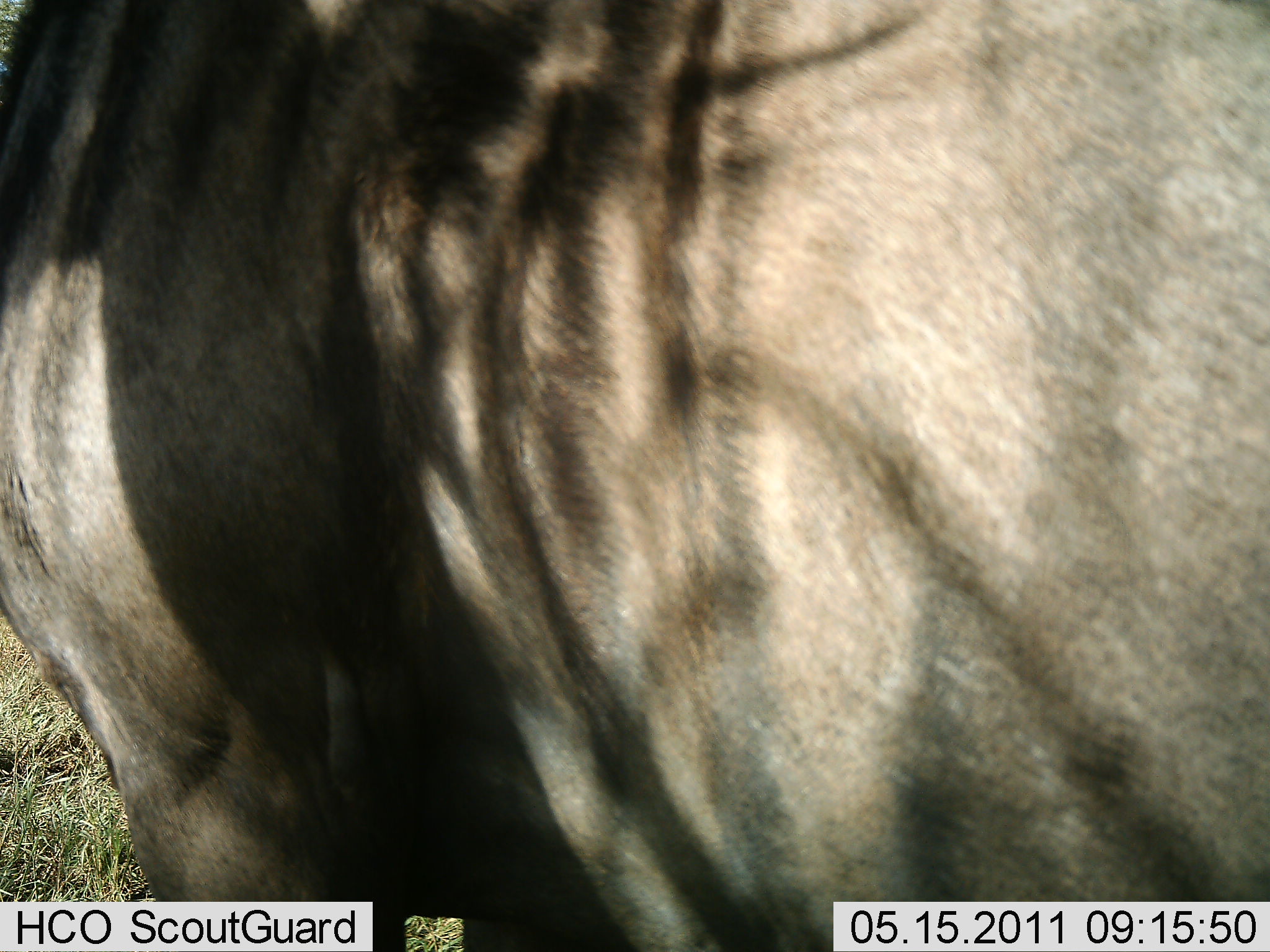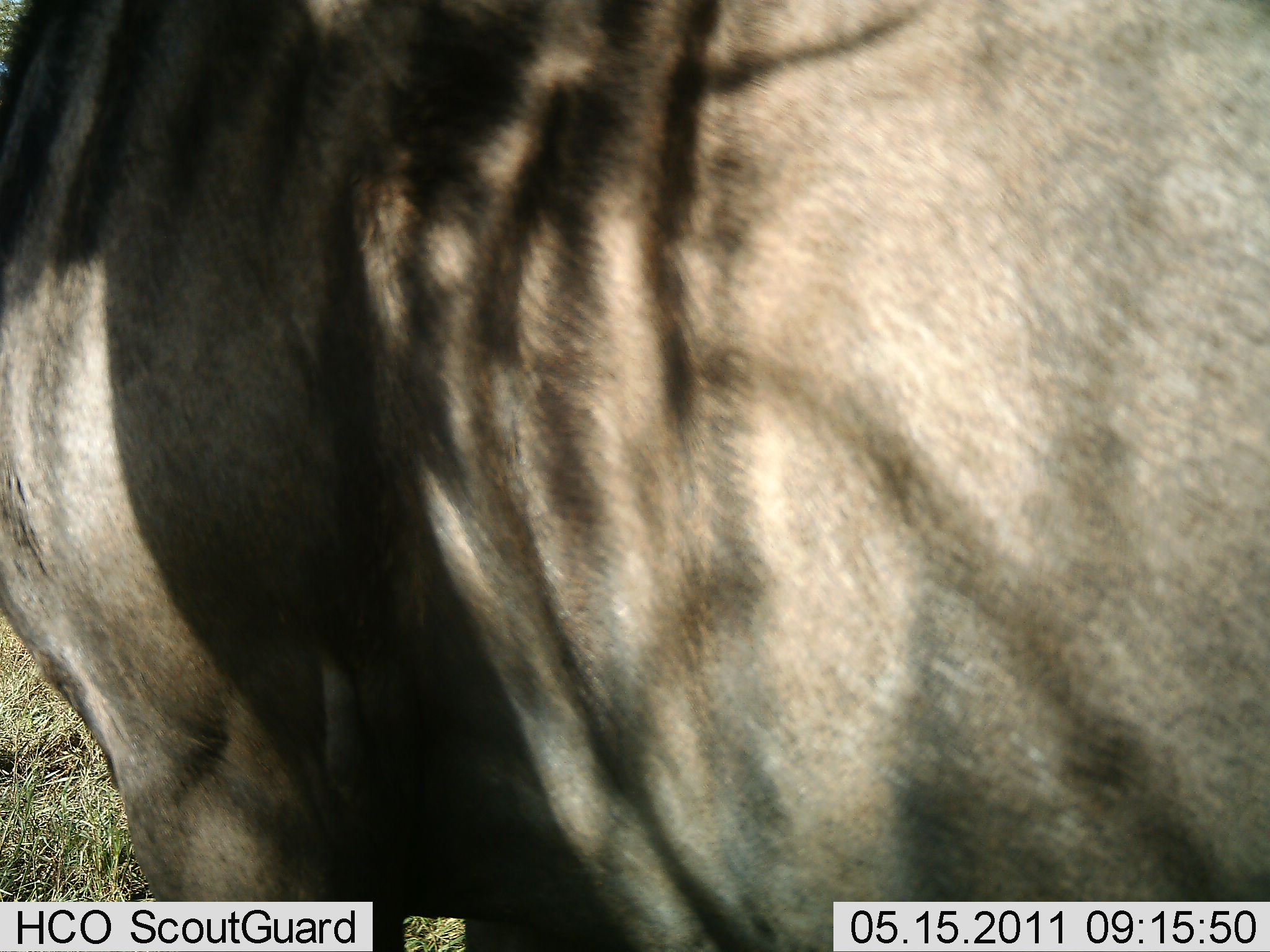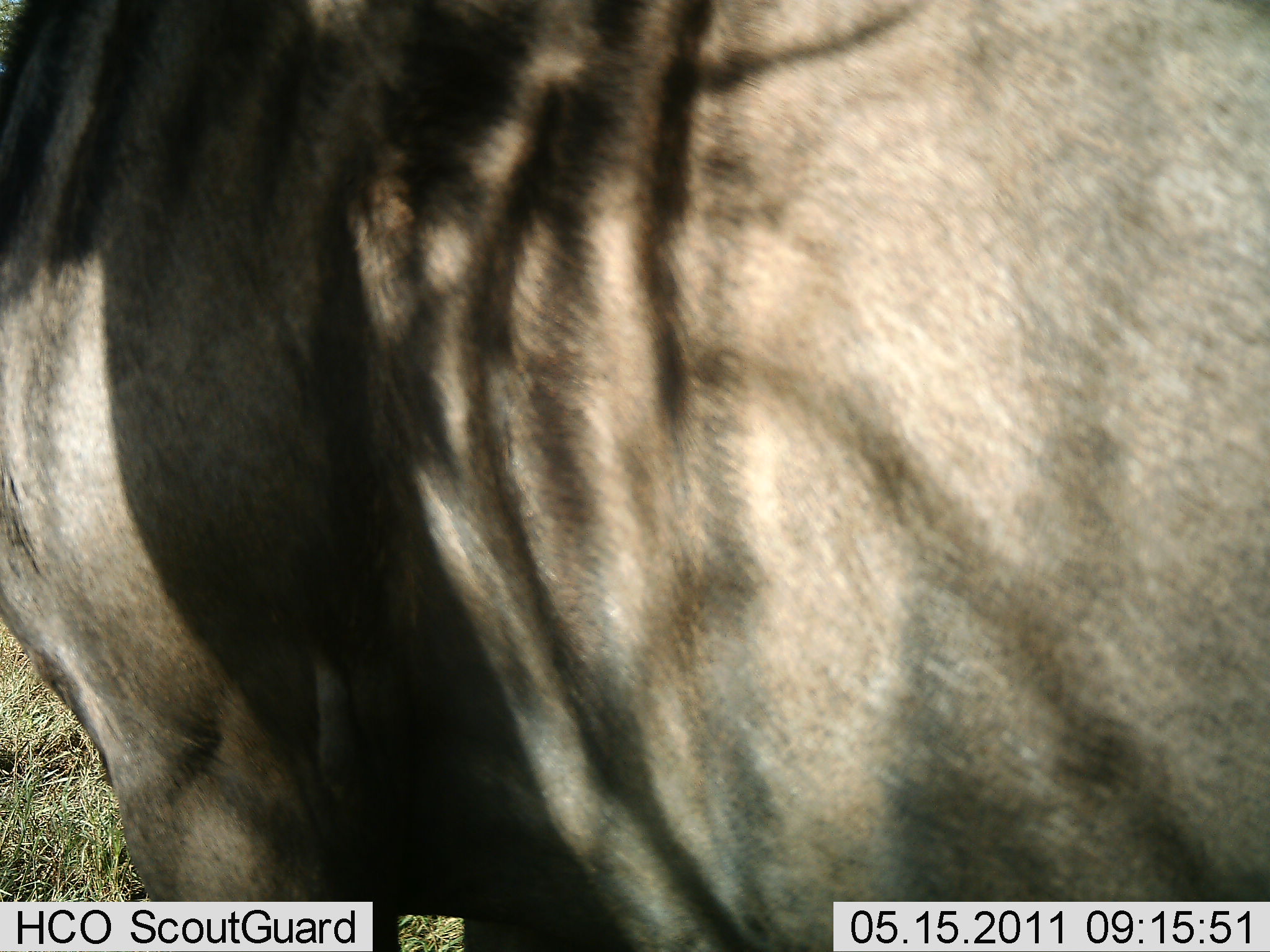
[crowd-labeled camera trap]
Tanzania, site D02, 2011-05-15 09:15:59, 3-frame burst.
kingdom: Animalia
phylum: Chordata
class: Mammalia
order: Artiodactyla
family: Bovidae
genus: Connochaetes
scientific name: Connochaetes taurinus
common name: blue wildebeest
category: wildebeest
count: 1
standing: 100%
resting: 0%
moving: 0%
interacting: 0%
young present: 0%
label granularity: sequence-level